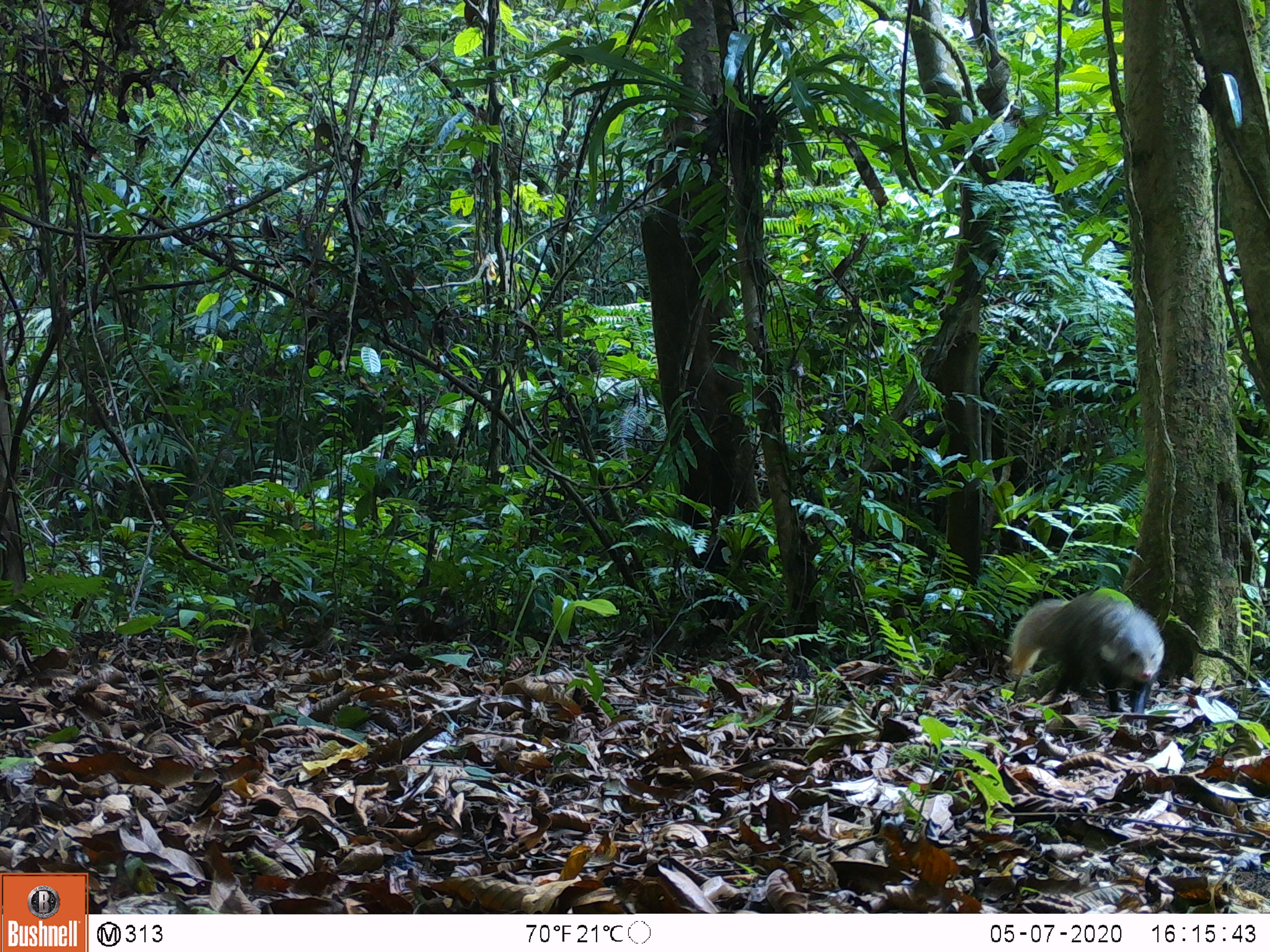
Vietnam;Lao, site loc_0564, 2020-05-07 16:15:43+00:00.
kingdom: Animalia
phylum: Chordata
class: Mammalia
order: Carnivora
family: Herpestidae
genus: Urva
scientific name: Urva urva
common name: crab-eating mongoose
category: crab eating mongoose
Crab eating mongoose (crab-eating mongoose) (Urva urva). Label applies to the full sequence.